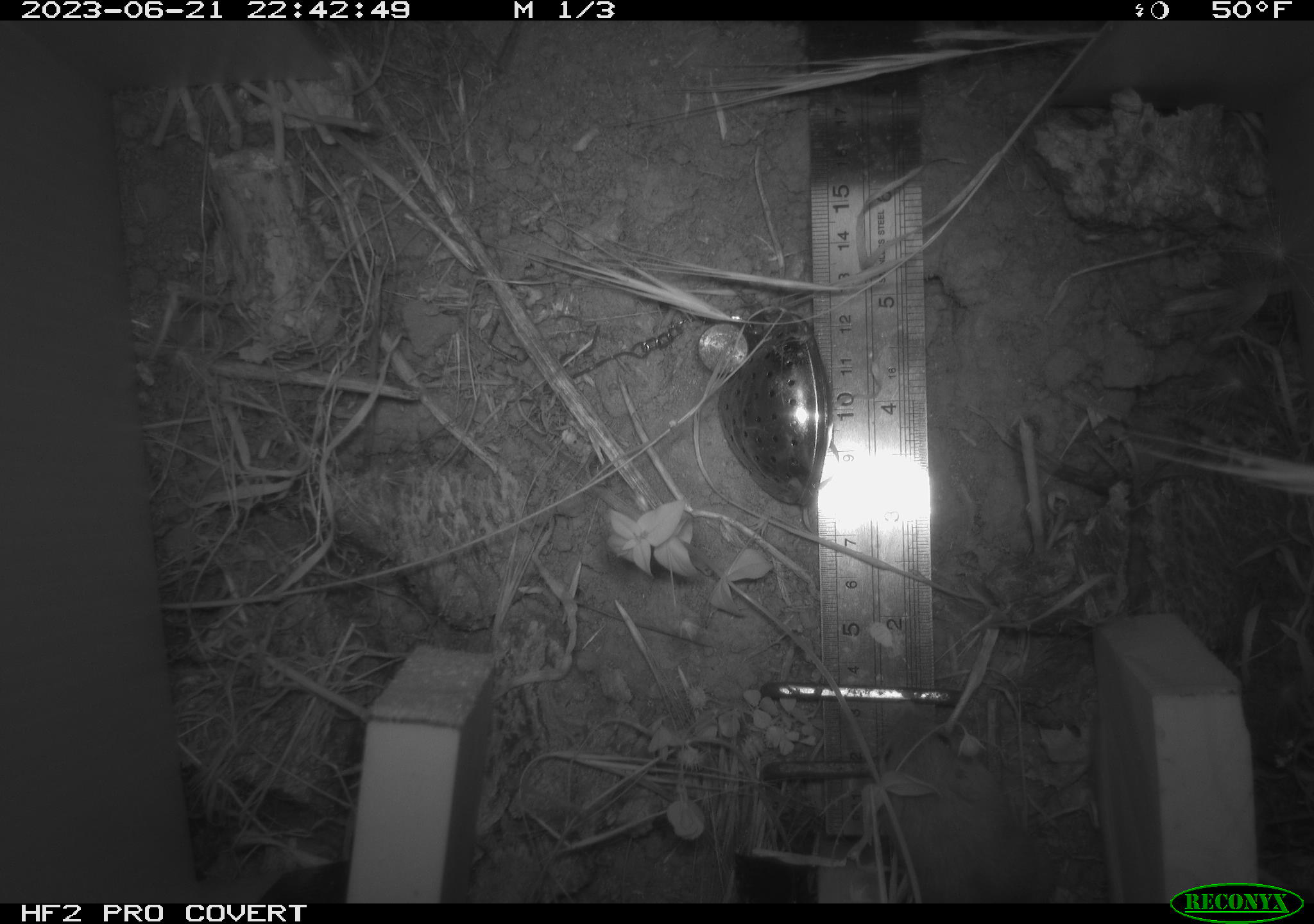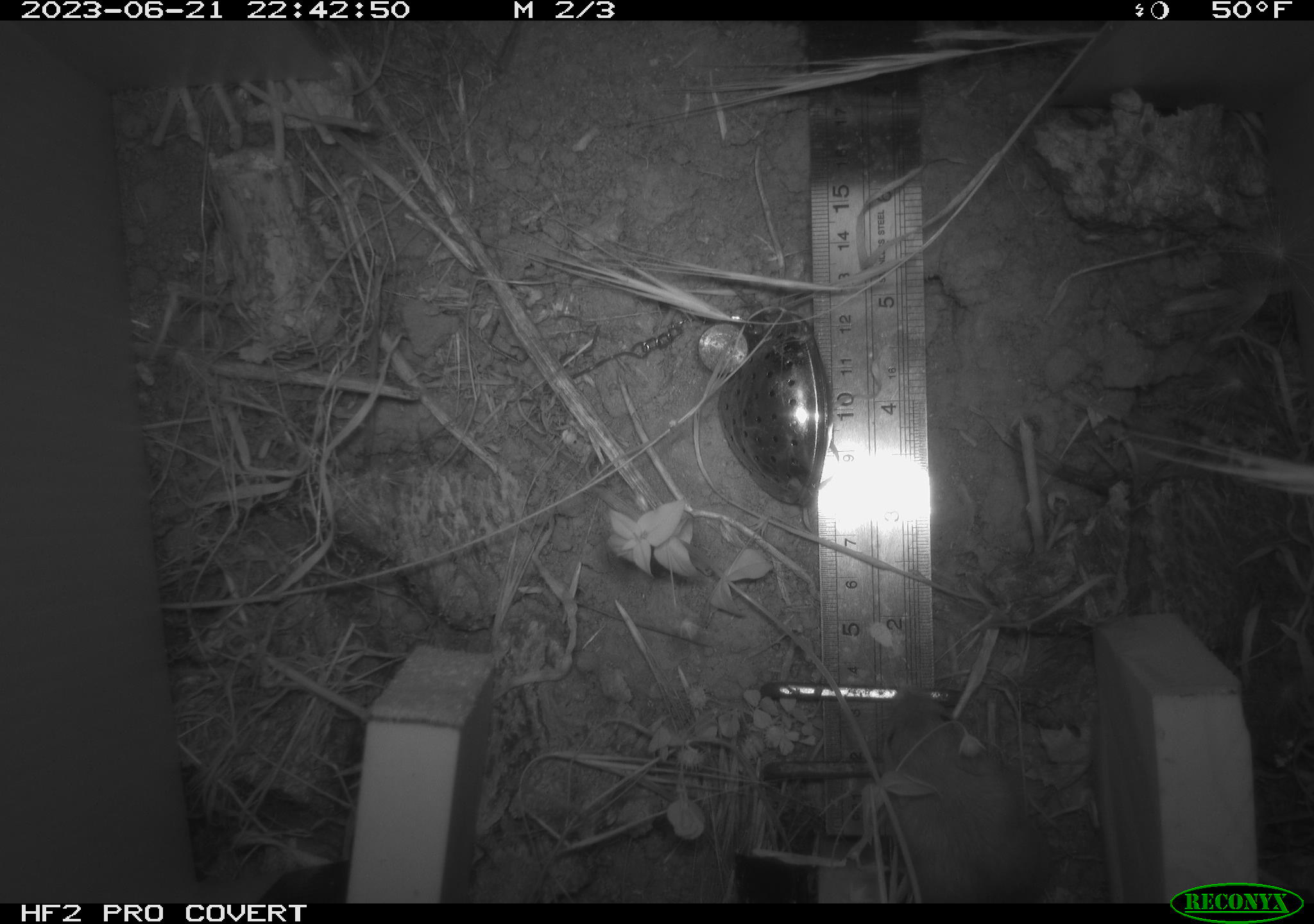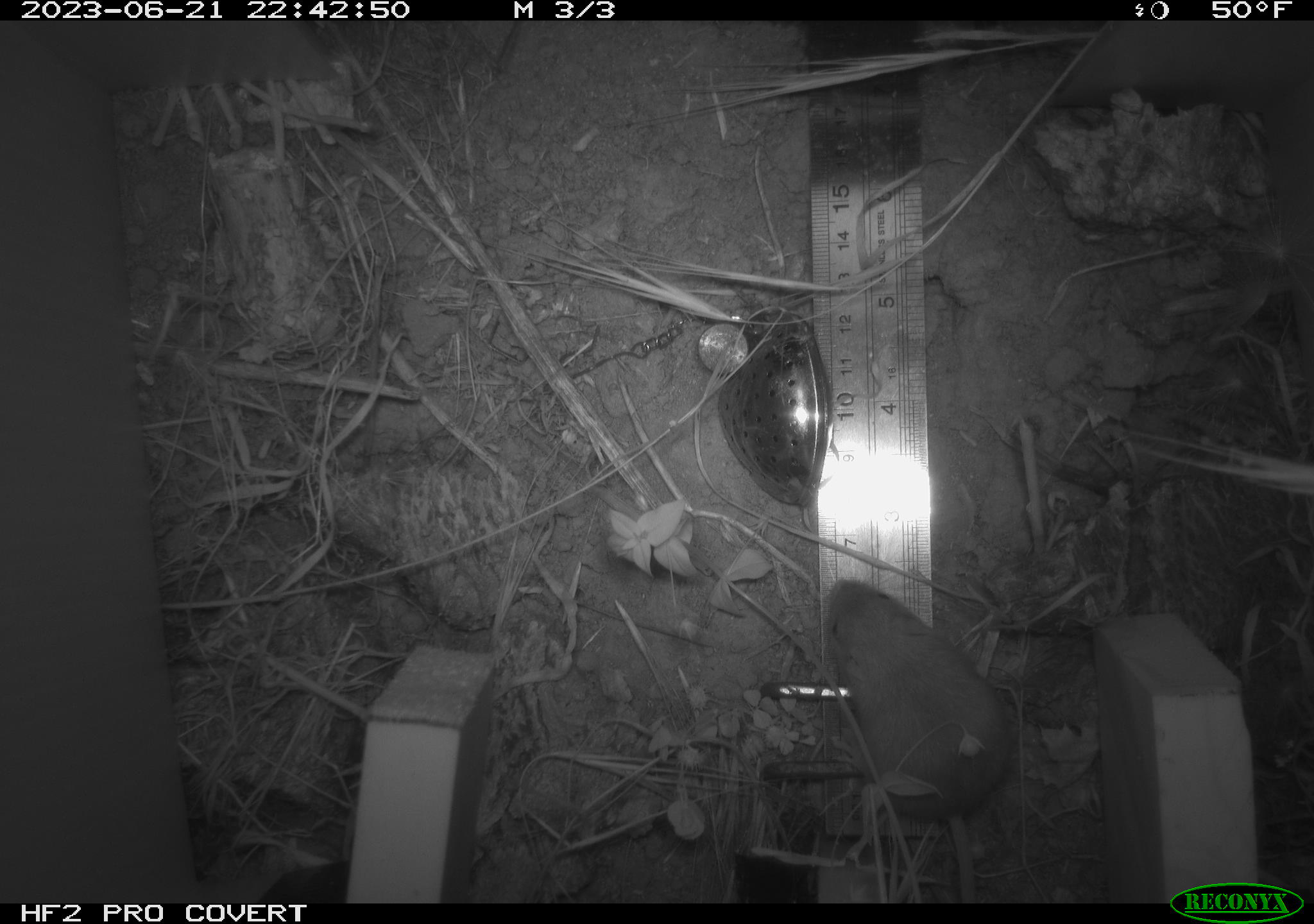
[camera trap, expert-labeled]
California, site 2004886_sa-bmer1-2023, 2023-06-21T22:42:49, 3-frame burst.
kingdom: Animalia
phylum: Chordata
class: Mammalia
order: Rodentia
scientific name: Rodentia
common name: mouse species